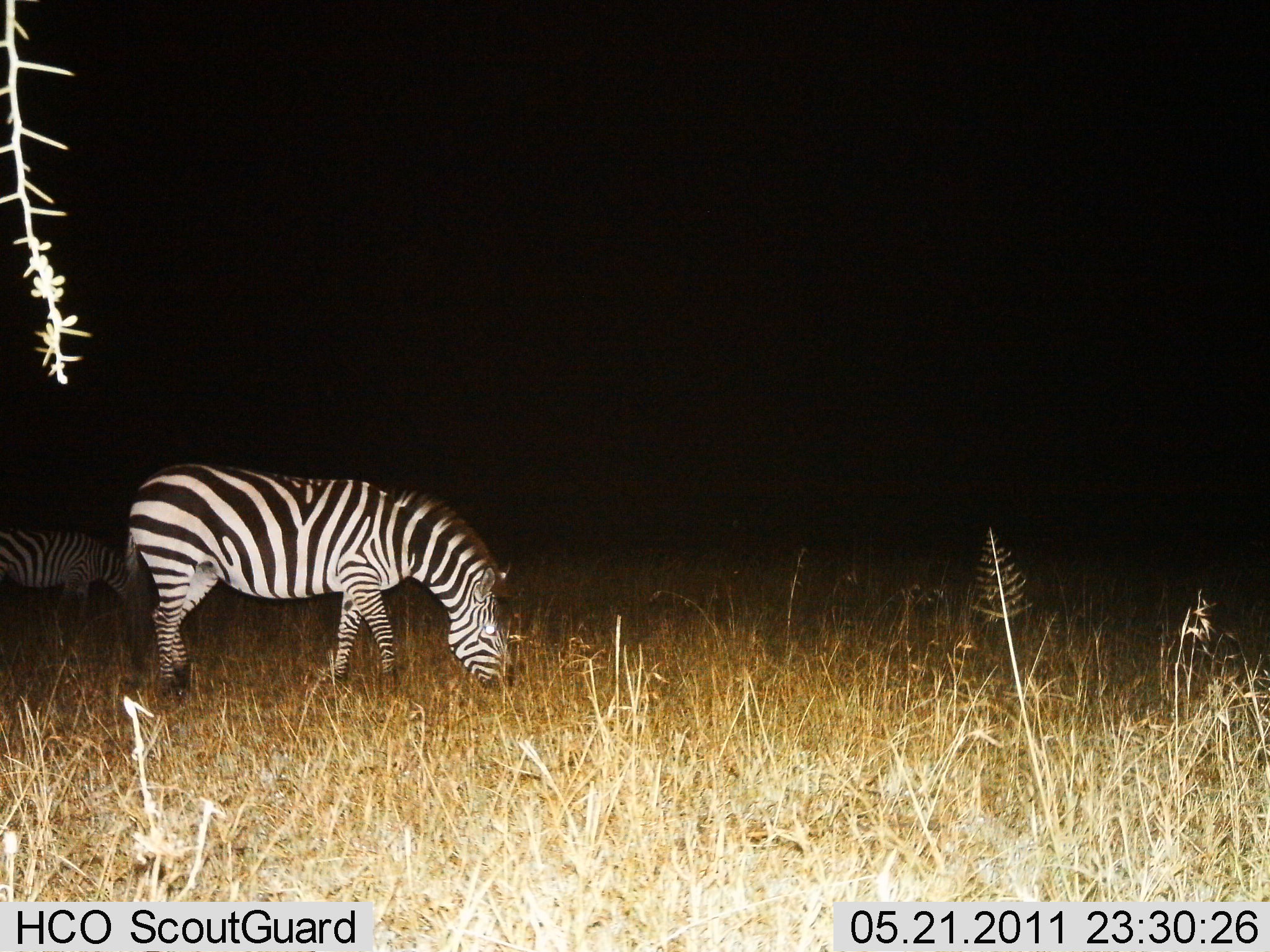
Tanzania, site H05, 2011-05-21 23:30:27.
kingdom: Animalia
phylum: Chordata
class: Mammalia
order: Perissodactyla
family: Equidae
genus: Equus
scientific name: Equus quagga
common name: plains zebra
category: zebra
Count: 2.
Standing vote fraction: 17%.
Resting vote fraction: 0%.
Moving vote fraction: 8%.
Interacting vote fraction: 0%.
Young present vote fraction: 0%.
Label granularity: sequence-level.